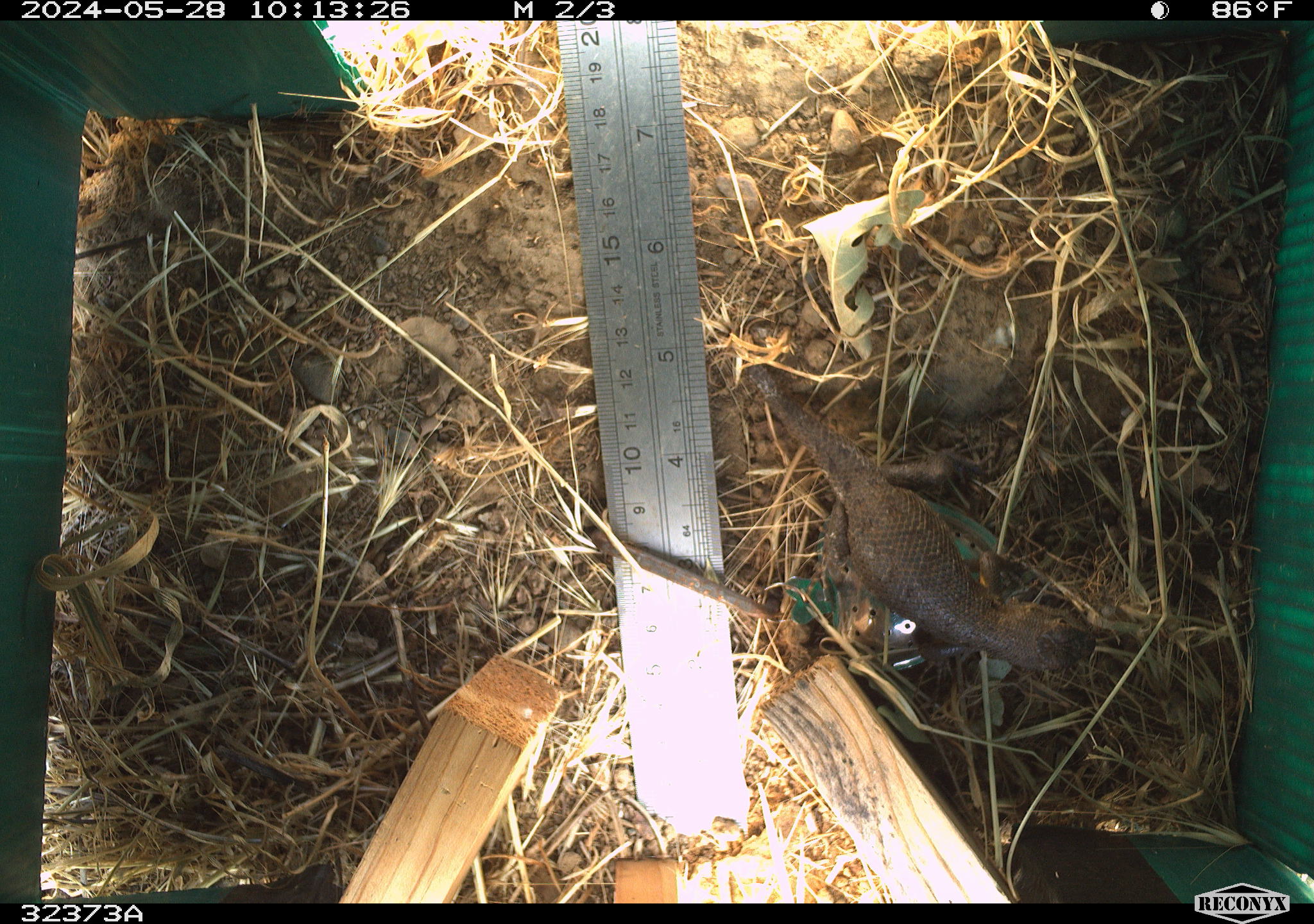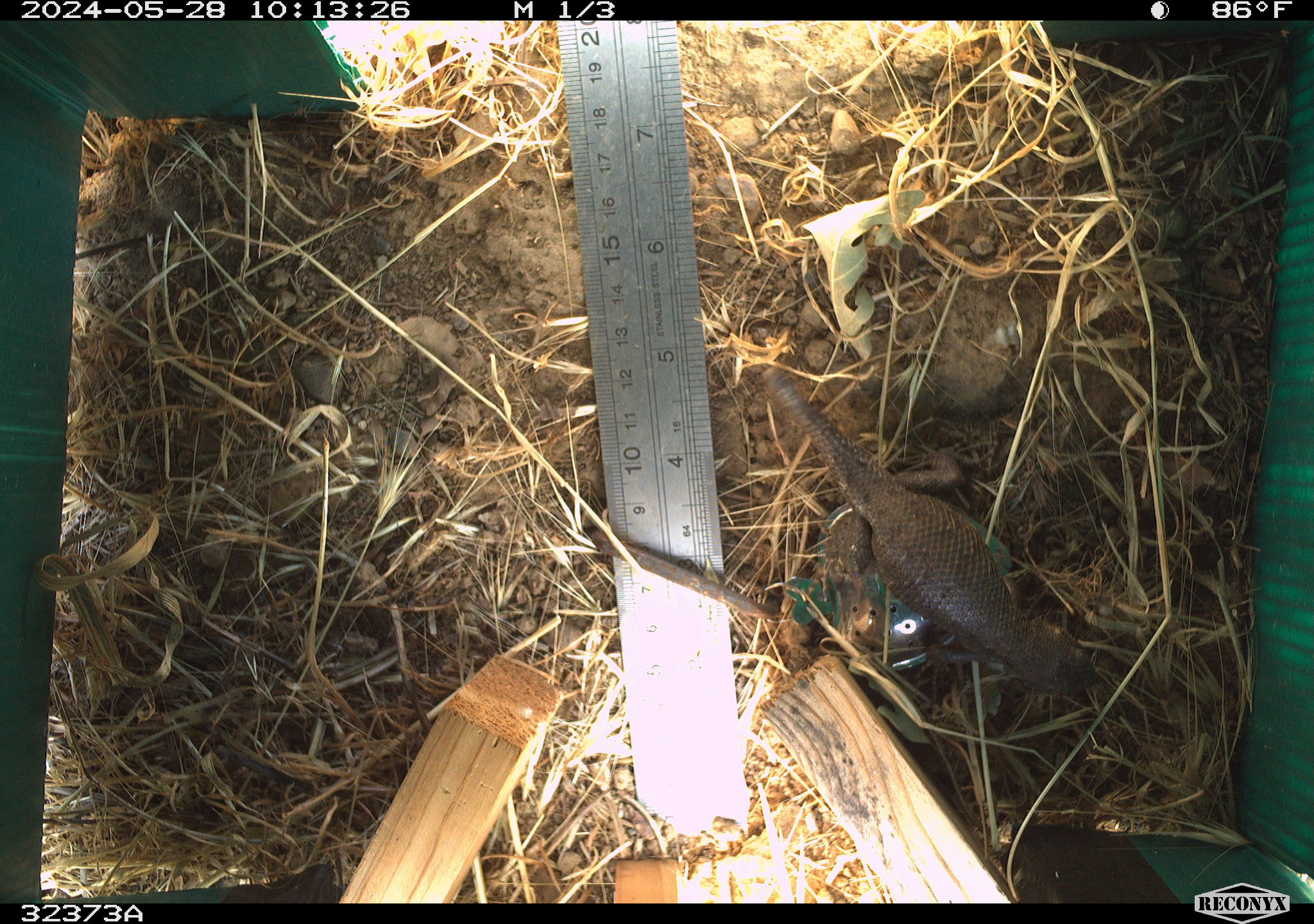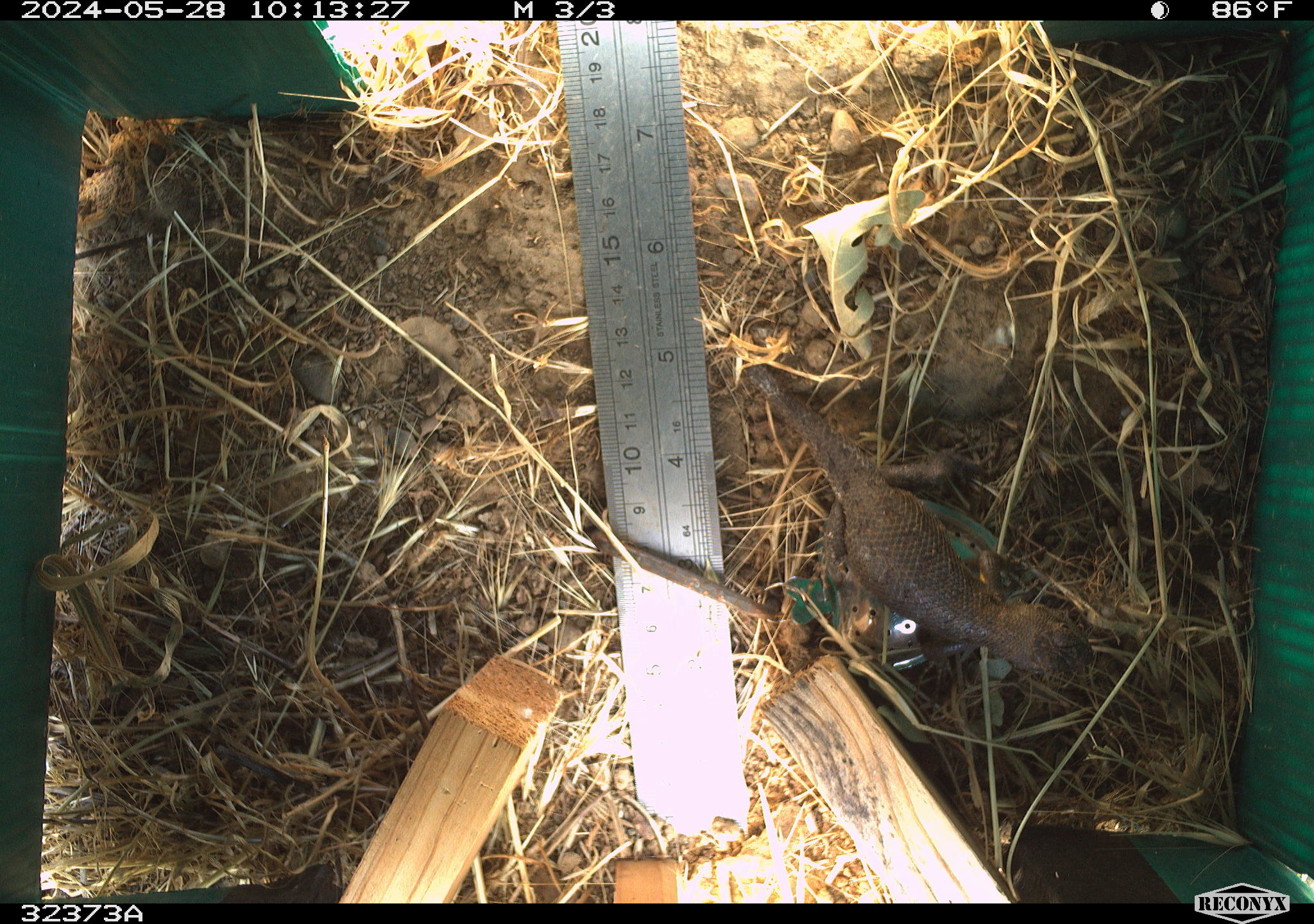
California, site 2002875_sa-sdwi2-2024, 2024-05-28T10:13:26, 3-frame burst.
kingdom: Animalia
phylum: Chordata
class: Reptilia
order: Squamata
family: Phrynosomatidae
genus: Sceloporus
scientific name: Sceloporus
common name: spiny lizards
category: sceloporus species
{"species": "sceloporus species (spiny lizards) (Sceloporus)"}